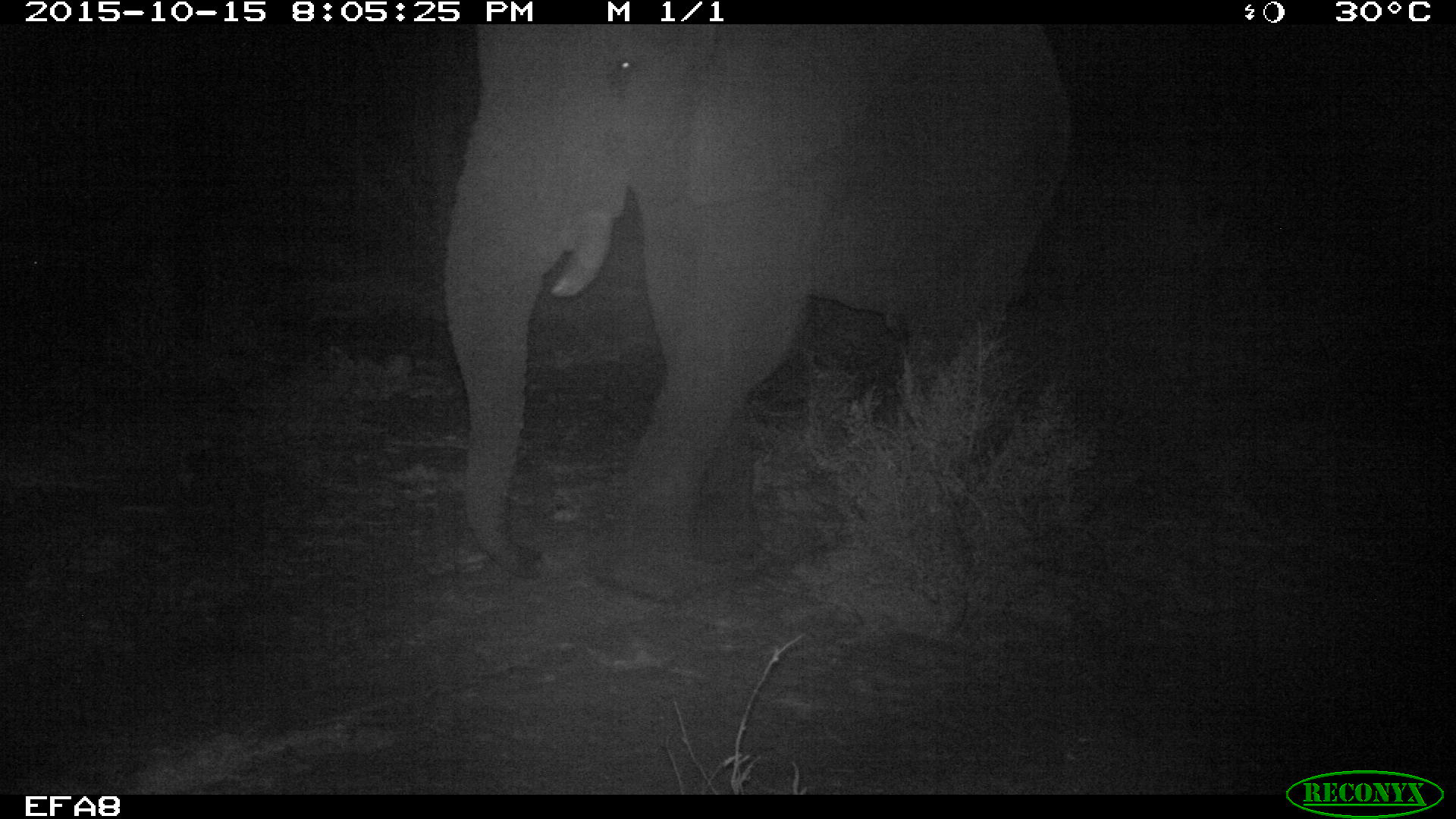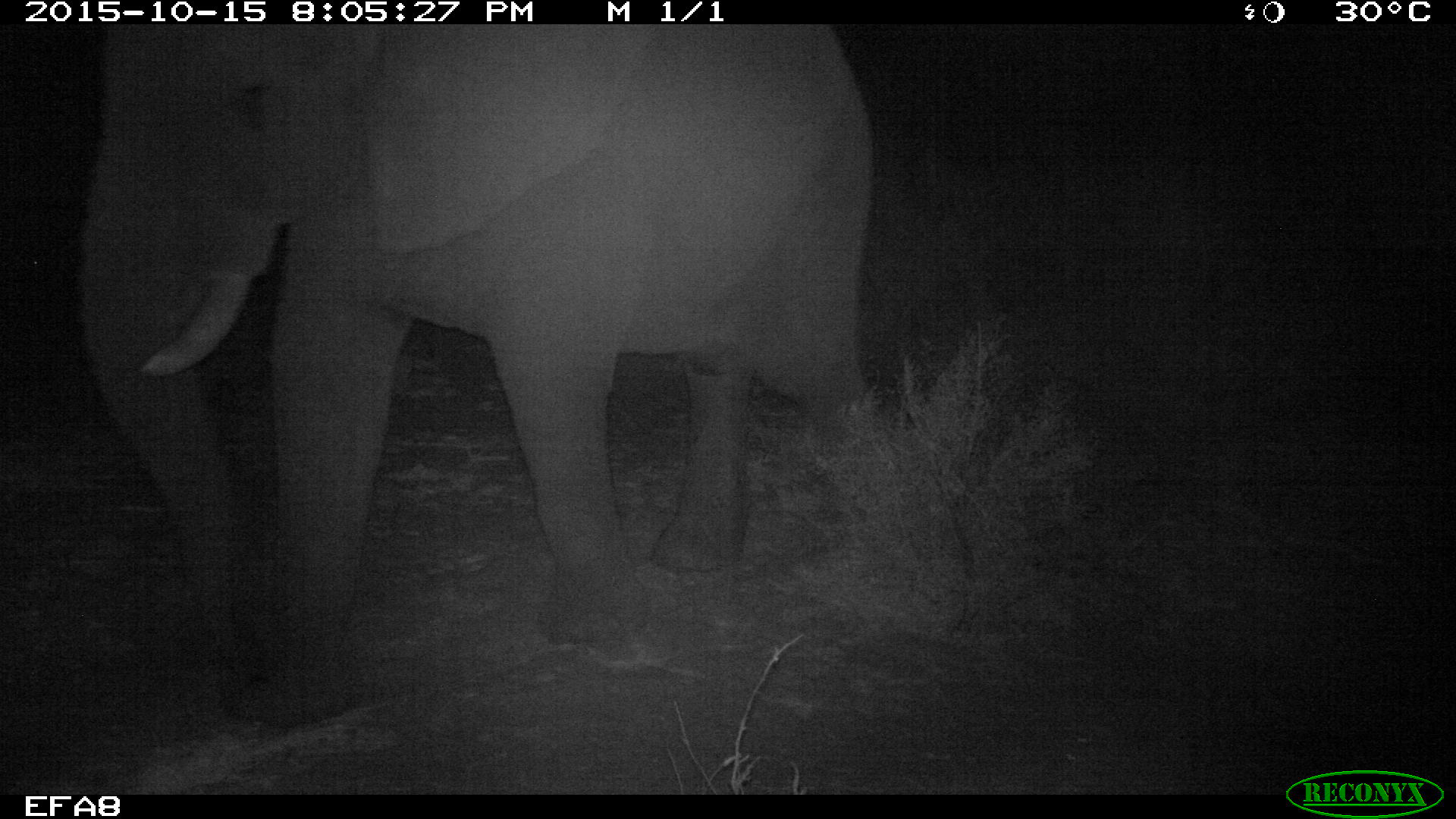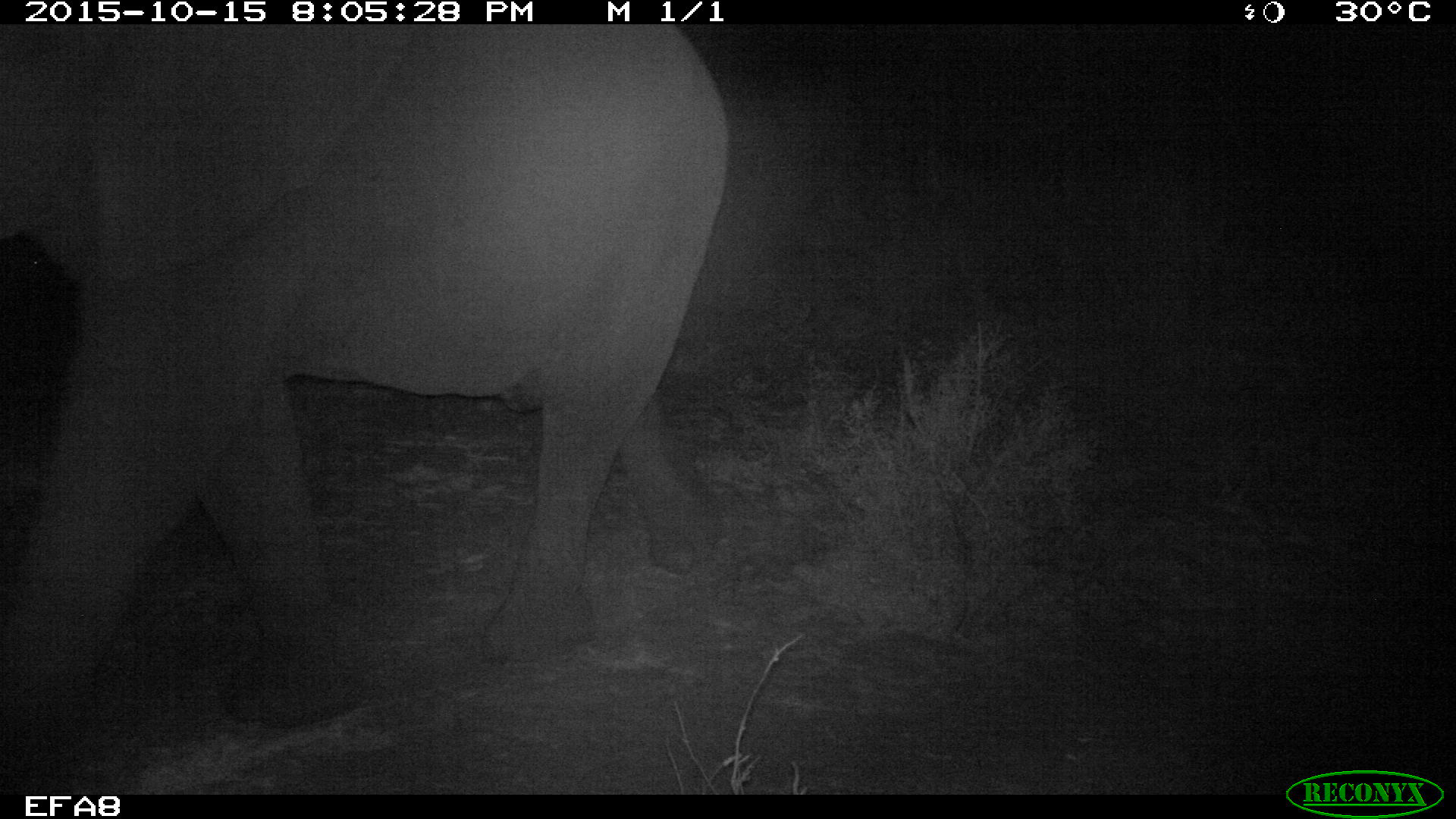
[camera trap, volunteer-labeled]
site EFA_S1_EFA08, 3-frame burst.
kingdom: Animalia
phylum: Chordata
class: Mammalia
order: Proboscidea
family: Elephantidae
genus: Loxodonta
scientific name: Loxodonta africana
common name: african bush elephant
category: elephant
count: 1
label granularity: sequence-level